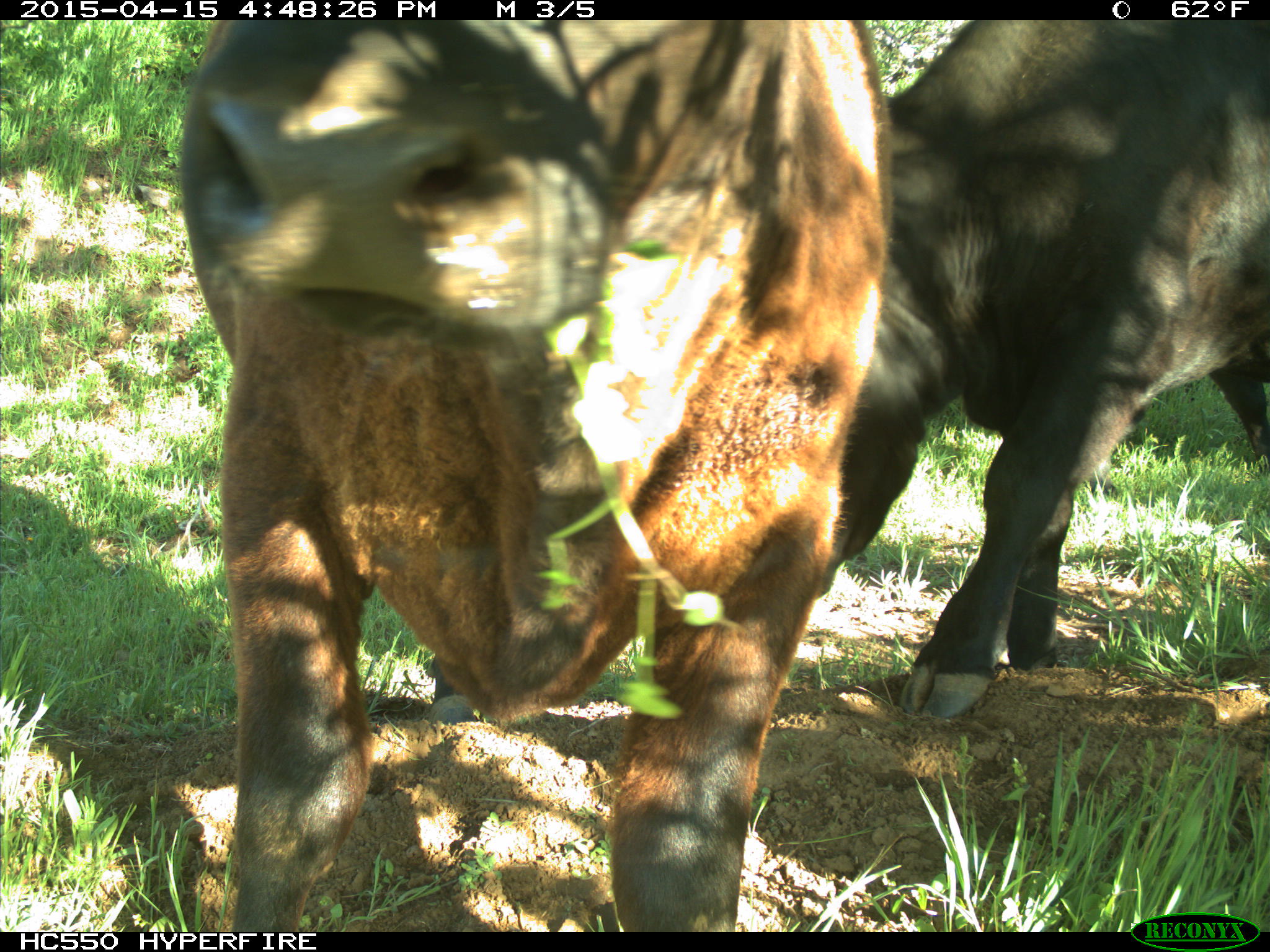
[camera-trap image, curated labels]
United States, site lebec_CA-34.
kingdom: Animalia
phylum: Chordata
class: Mammalia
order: Artiodactyla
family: Bovidae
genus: Bos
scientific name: Bos taurus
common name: domestic cow